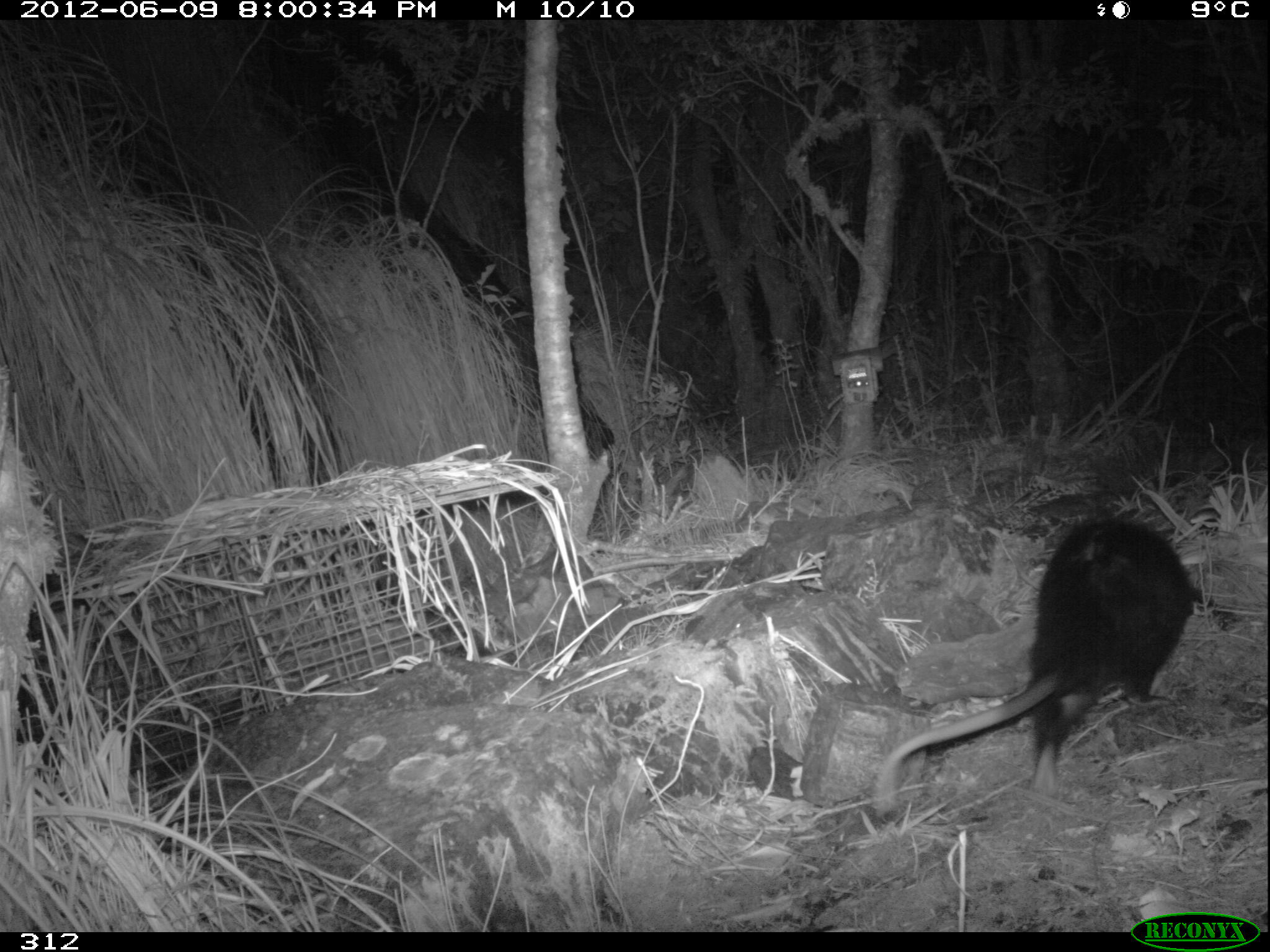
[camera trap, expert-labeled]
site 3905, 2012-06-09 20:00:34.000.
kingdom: Animalia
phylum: Chordata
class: Mammalia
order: Didelphimorphia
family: Didelphidae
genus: Didelphis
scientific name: Didelphis pernigra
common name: andean white-eared opossum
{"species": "Didelphis pernigra (andean white-eared opossum)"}